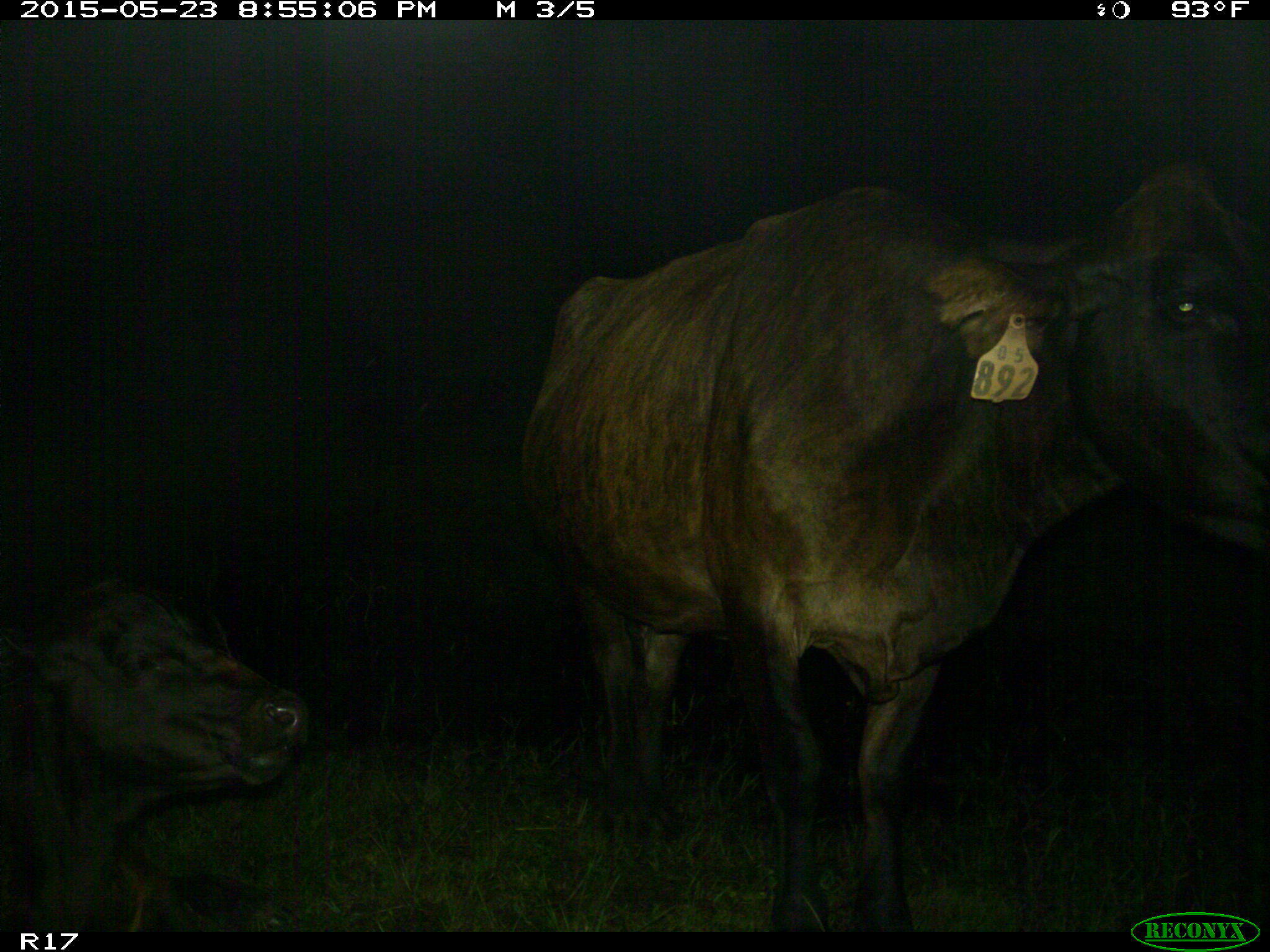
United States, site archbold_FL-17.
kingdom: Animalia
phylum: Chordata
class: Mammalia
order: Artiodactyla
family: Bovidae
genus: Bos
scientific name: Bos taurus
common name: domestic cow